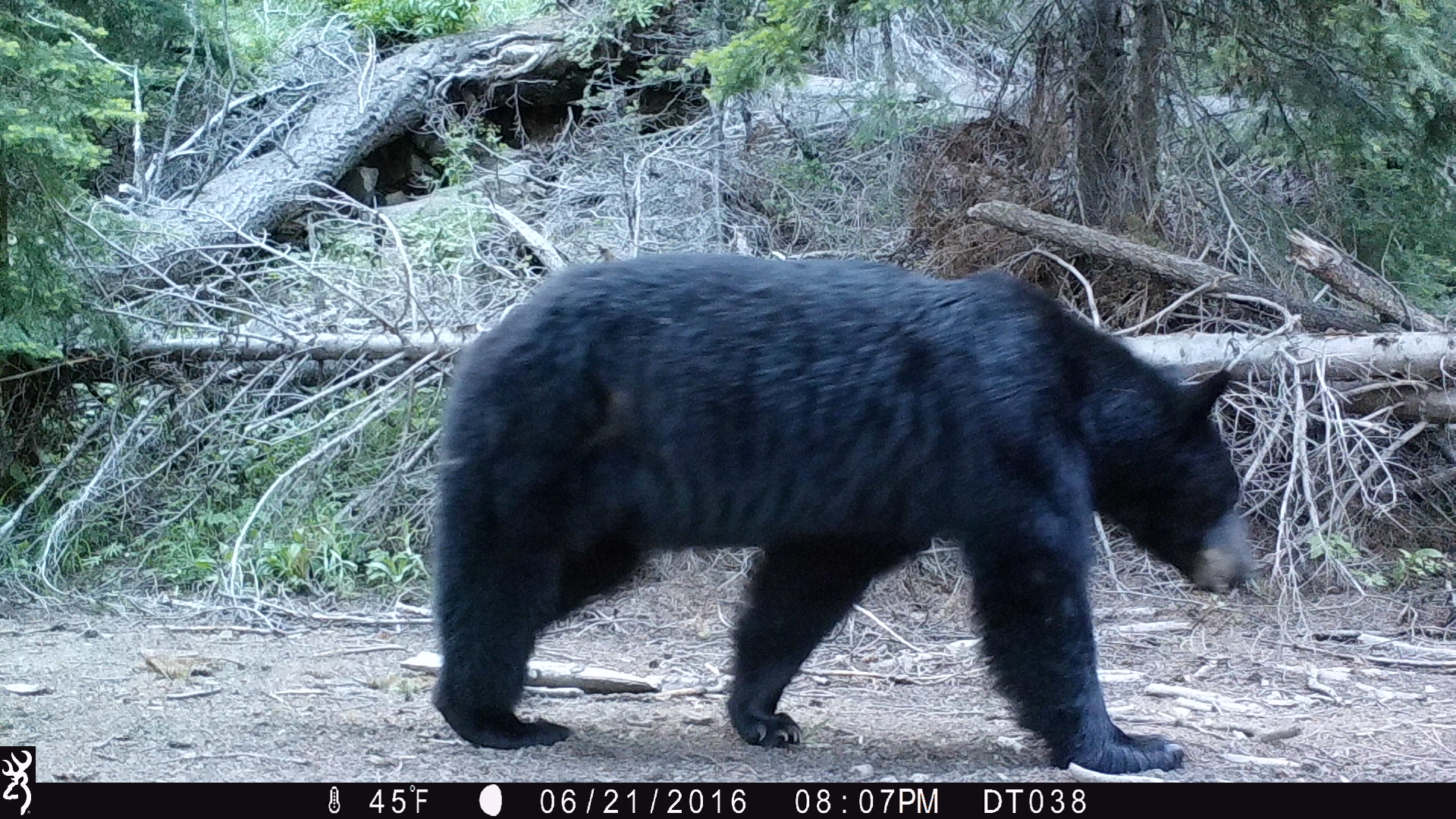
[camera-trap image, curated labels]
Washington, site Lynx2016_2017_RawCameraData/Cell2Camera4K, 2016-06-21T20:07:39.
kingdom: Animalia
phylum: Chordata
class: Mammalia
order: Carnivora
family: Ursidae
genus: Ursus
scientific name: Ursus americanus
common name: american black bear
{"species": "Ursus americanus (american black bear)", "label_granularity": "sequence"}